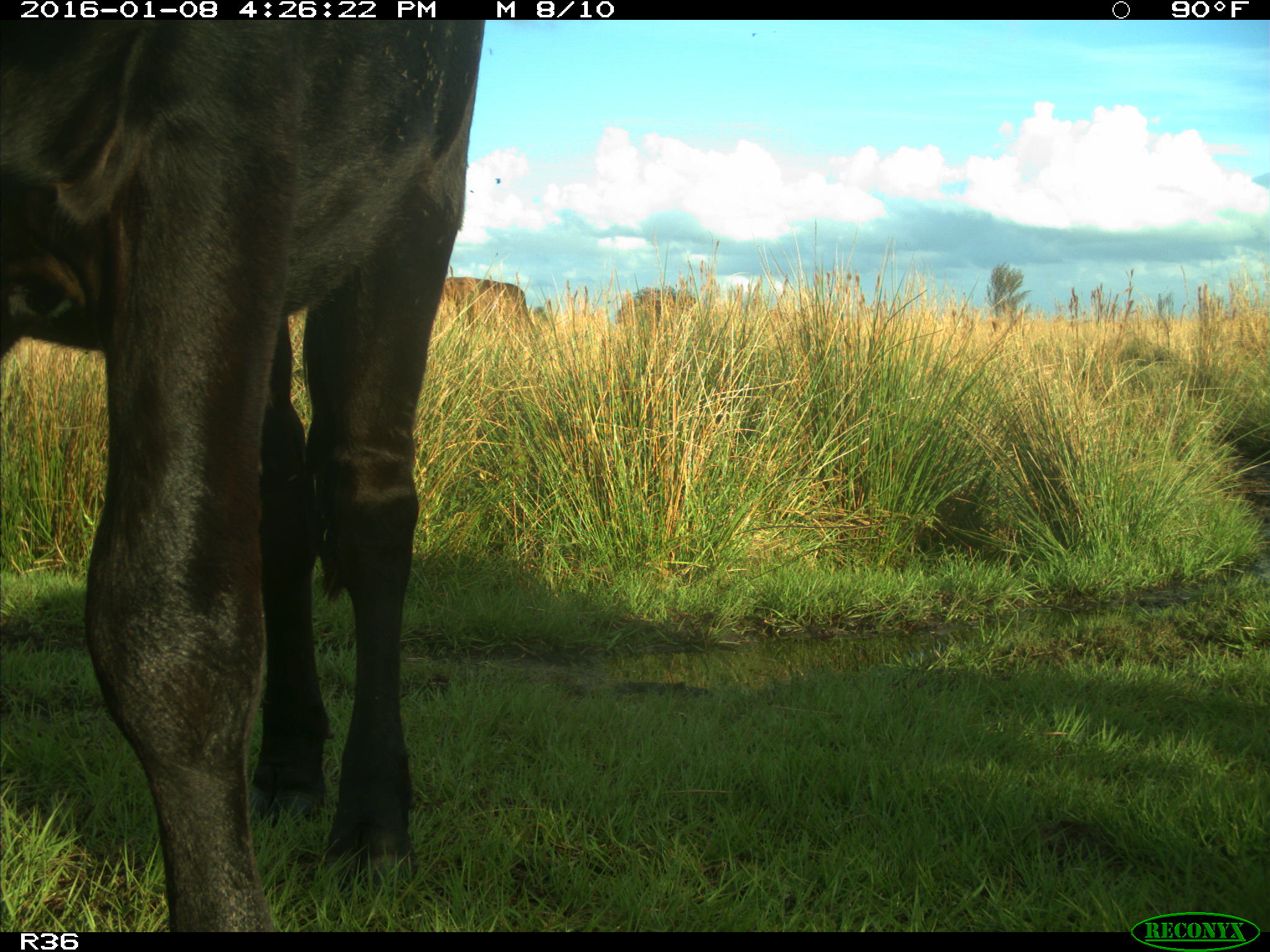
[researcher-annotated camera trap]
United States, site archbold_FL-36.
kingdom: Animalia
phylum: Chordata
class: Mammalia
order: Artiodactyla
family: Bovidae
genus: Bos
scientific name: Bos taurus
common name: domestic cow